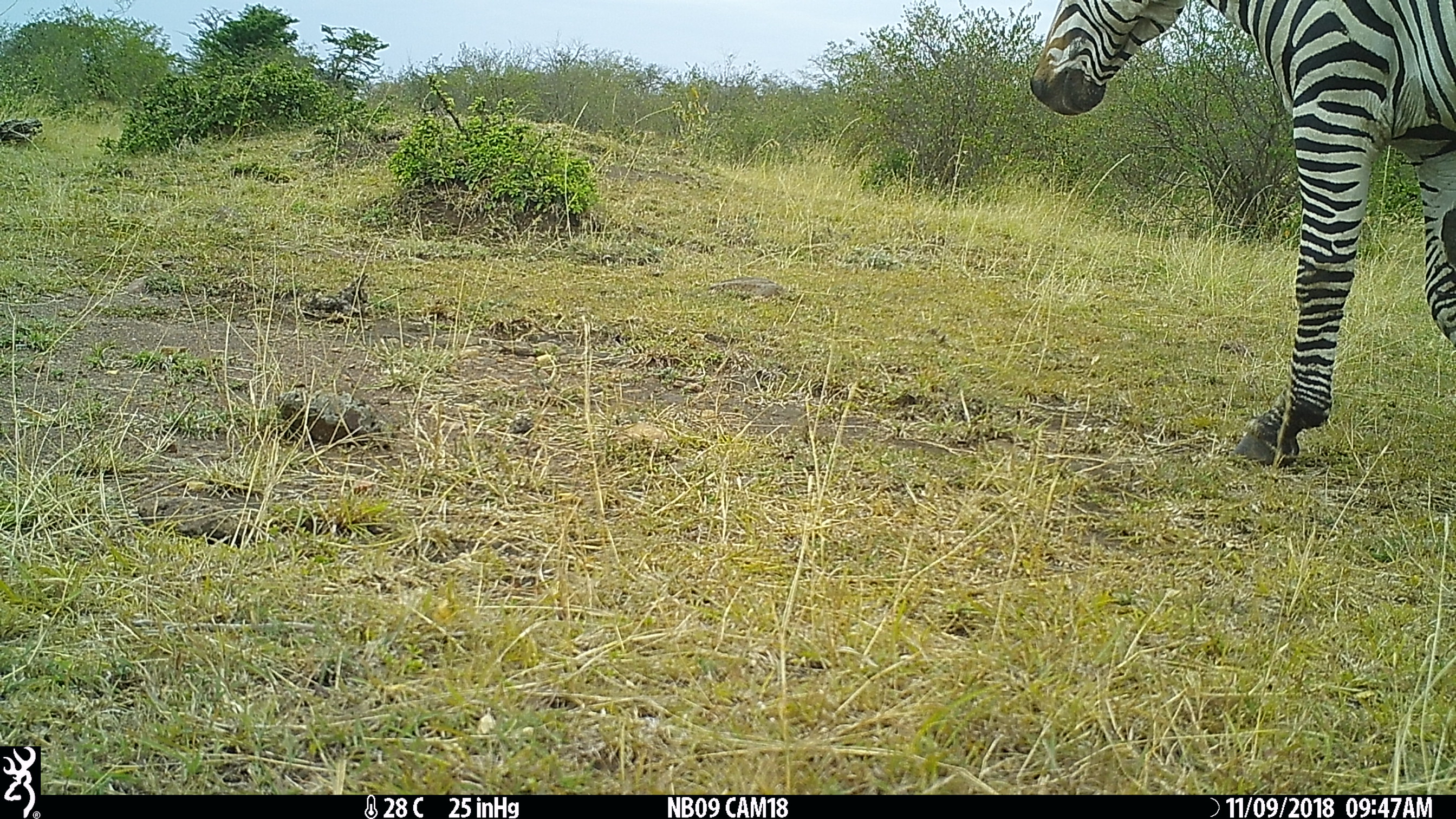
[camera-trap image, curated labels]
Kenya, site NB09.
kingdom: Animalia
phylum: Chordata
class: Mammalia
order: Perissodactyla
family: Equidae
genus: Equus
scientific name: Equus quagga burchellii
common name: burchell's zebra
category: zebra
Zebra (burchell's zebra) (Equus quagga burchellii).